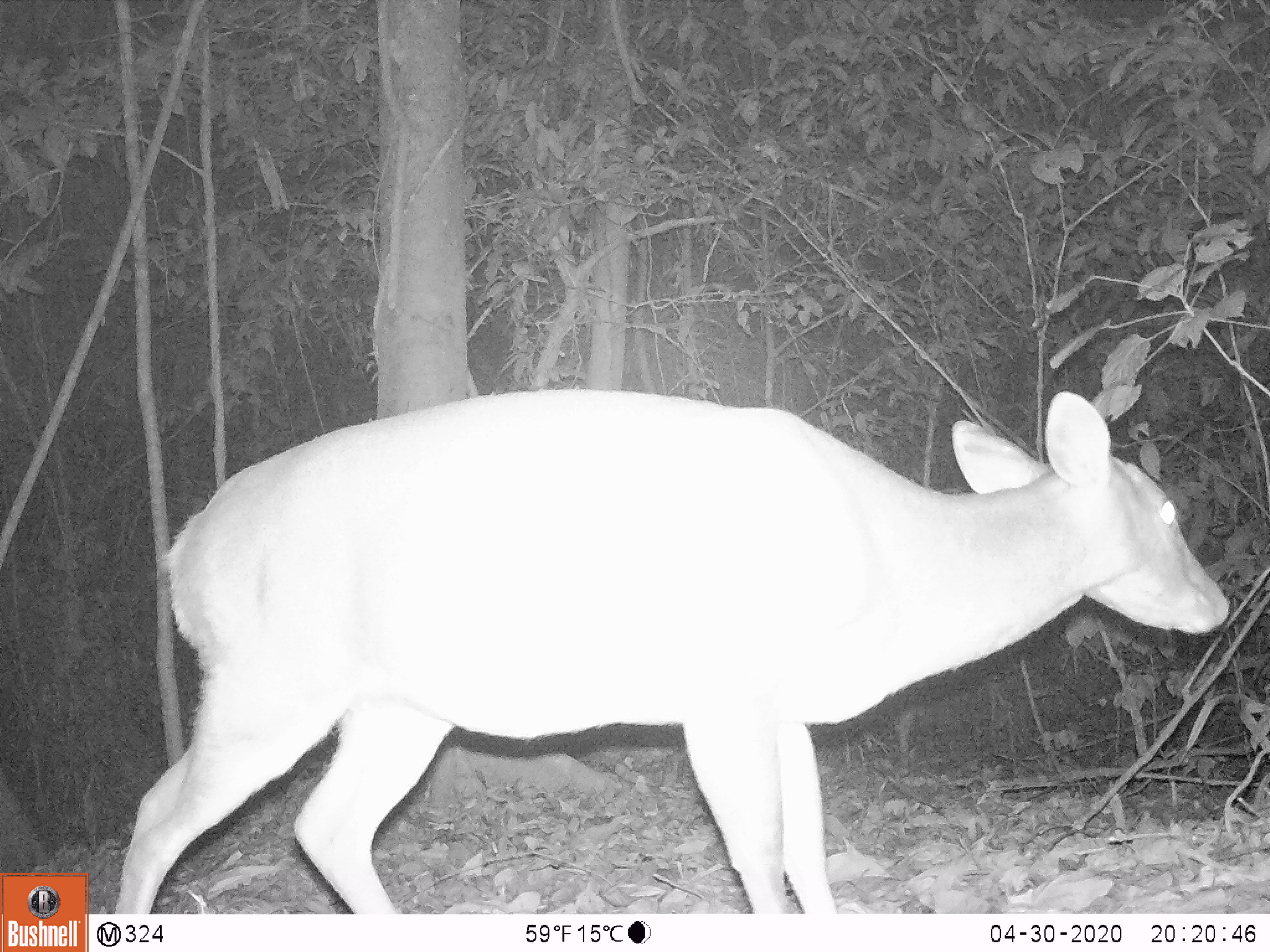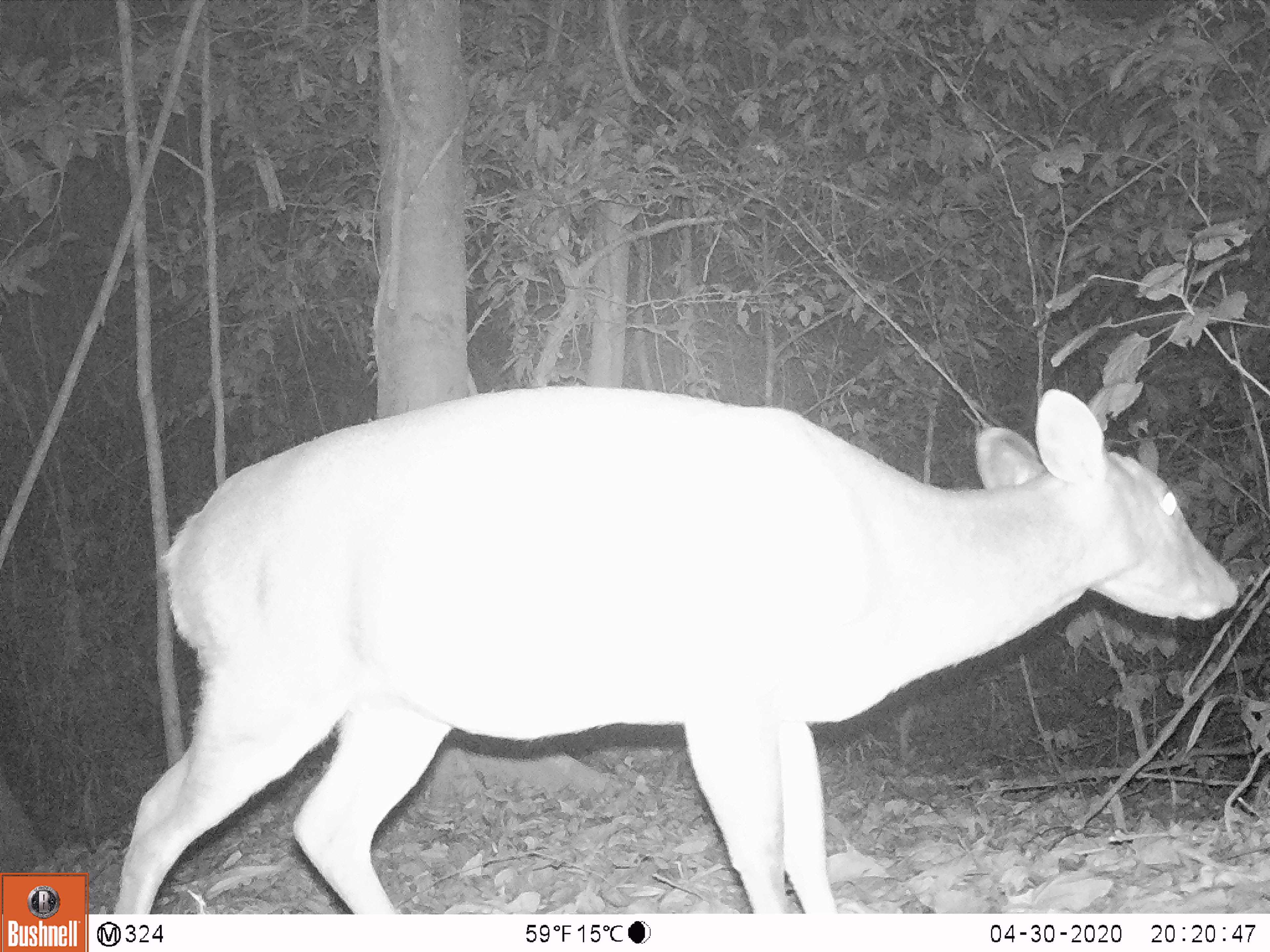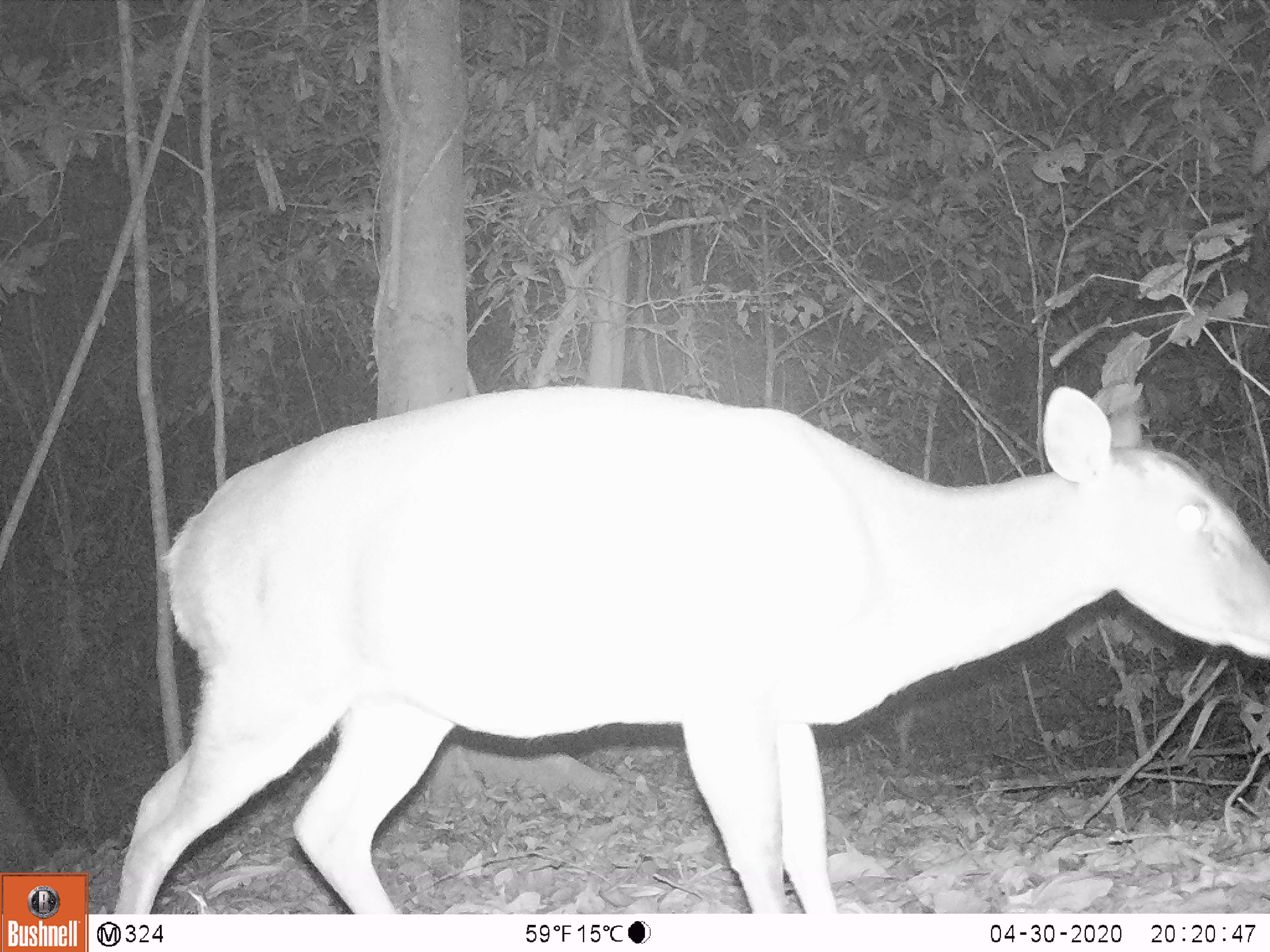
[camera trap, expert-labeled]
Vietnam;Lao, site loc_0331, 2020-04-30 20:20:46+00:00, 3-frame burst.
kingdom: Animalia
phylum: Chordata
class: Mammalia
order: Artiodactyla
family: Cervidae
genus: Muntiacus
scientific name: Muntiacus vuquangensis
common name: large-antlered muntjac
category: large antlered muntjac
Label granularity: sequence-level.